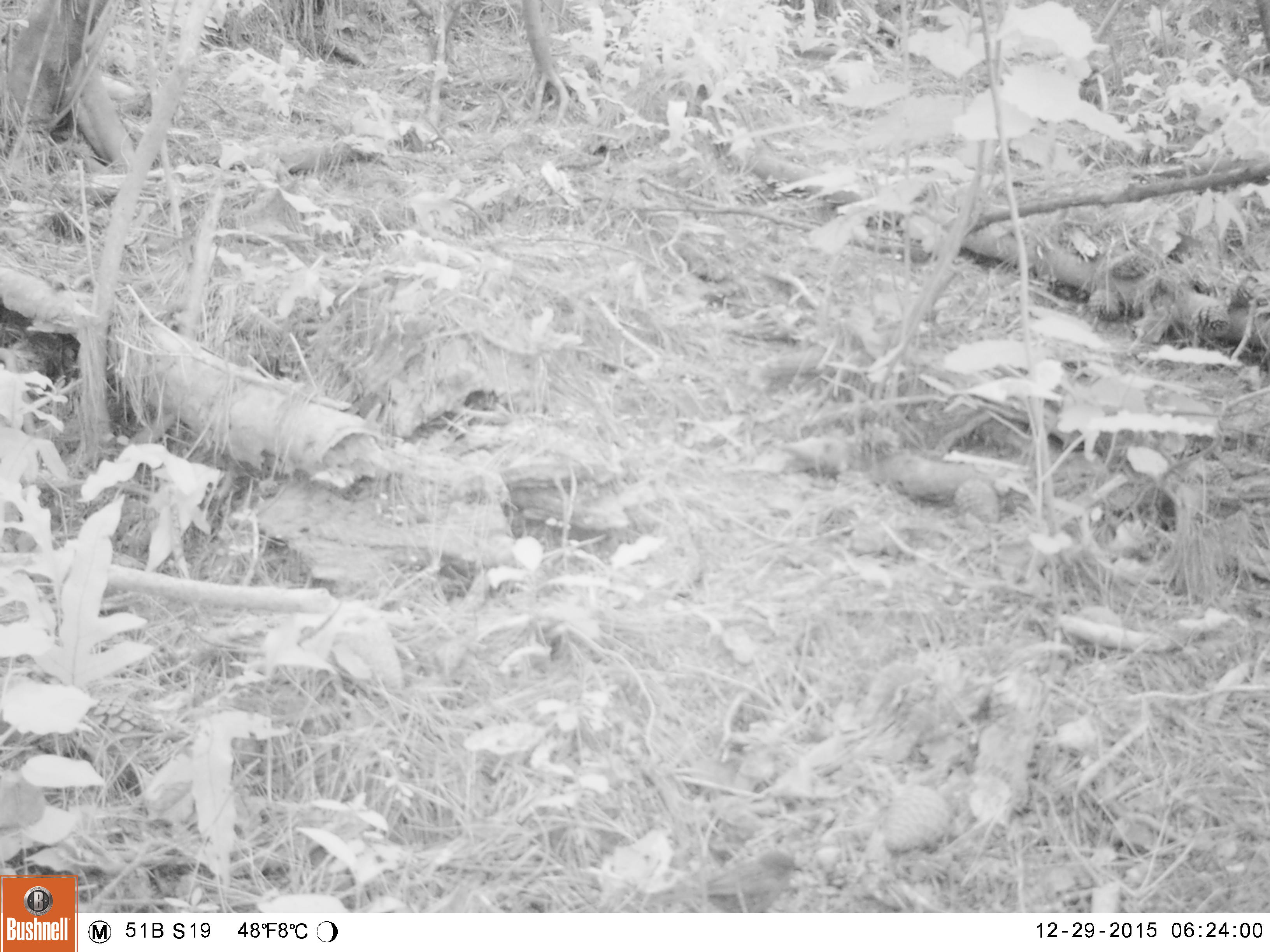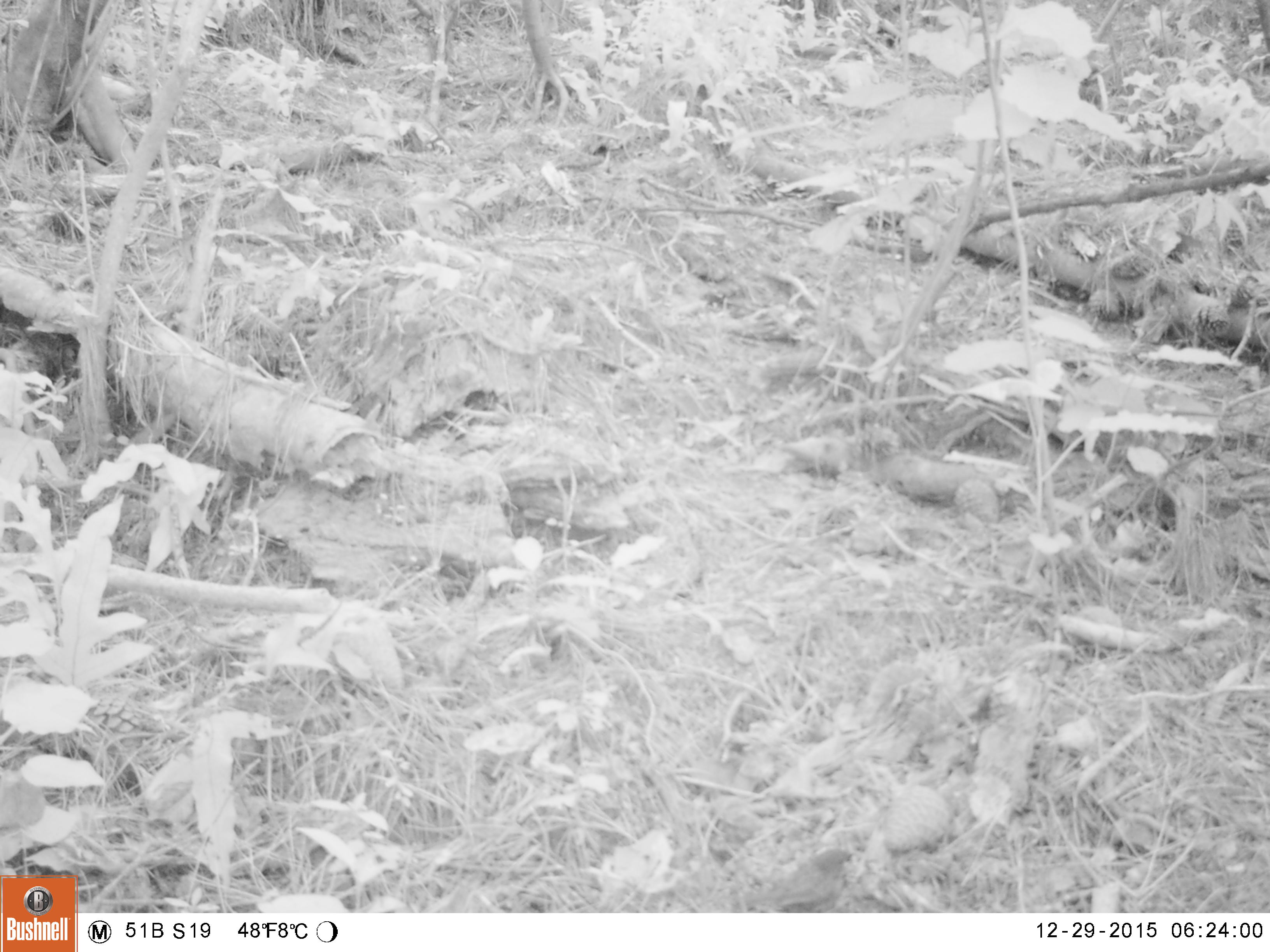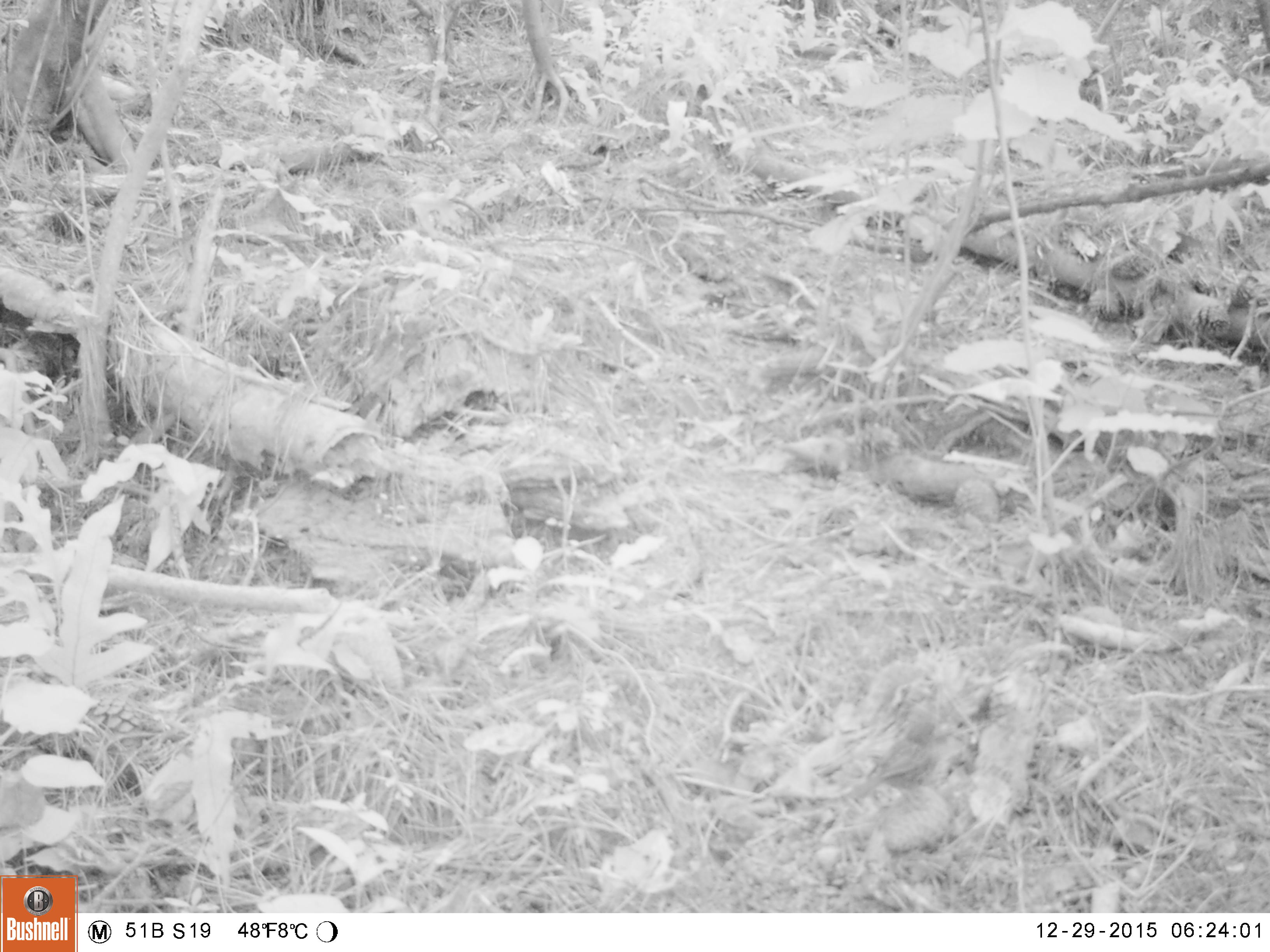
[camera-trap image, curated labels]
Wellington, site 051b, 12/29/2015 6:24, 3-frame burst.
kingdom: Animalia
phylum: Chordata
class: Aves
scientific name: Aves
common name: bird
Bird (Aves).